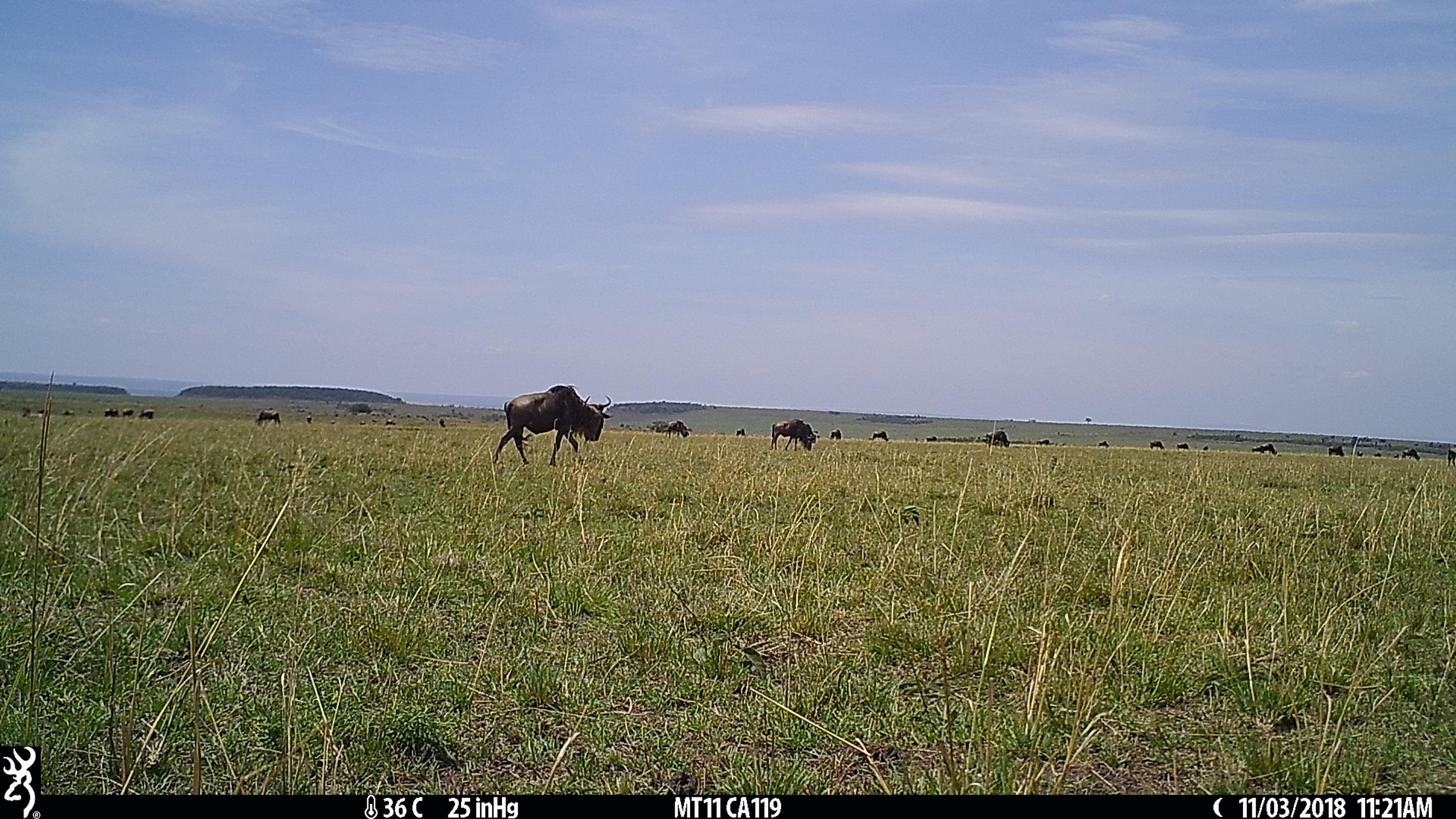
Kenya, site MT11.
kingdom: Animalia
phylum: Chordata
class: Mammalia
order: Artiodactyla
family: Bovidae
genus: Connochaetes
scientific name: Connochaetes taurinus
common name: blue wildebeest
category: wildebeest